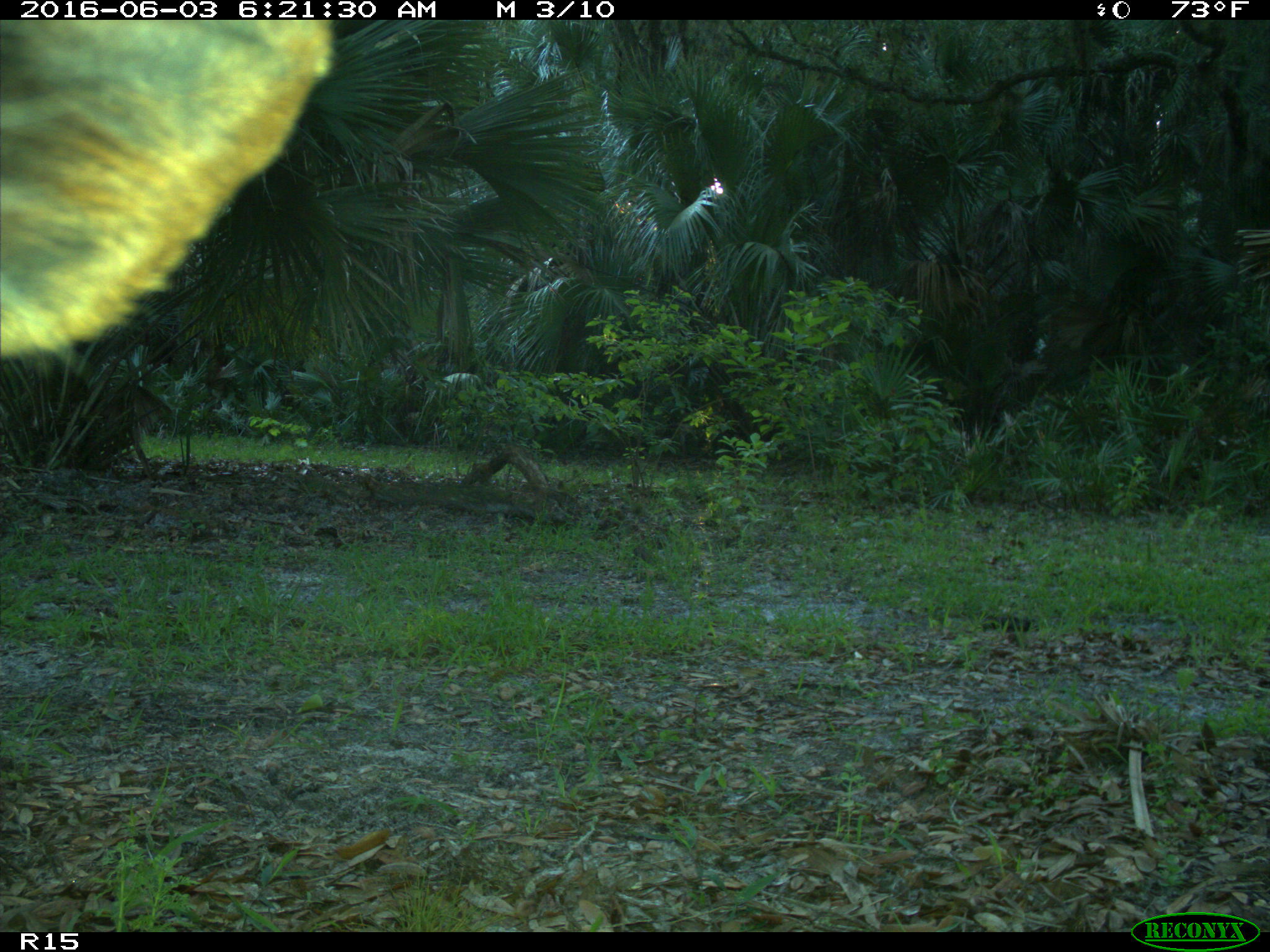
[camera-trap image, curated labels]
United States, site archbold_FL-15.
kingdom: Animalia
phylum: Chordata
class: Mammalia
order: Artiodactyla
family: Bovidae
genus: Bos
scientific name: Bos taurus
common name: domestic cow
Bos taurus (domestic cow).